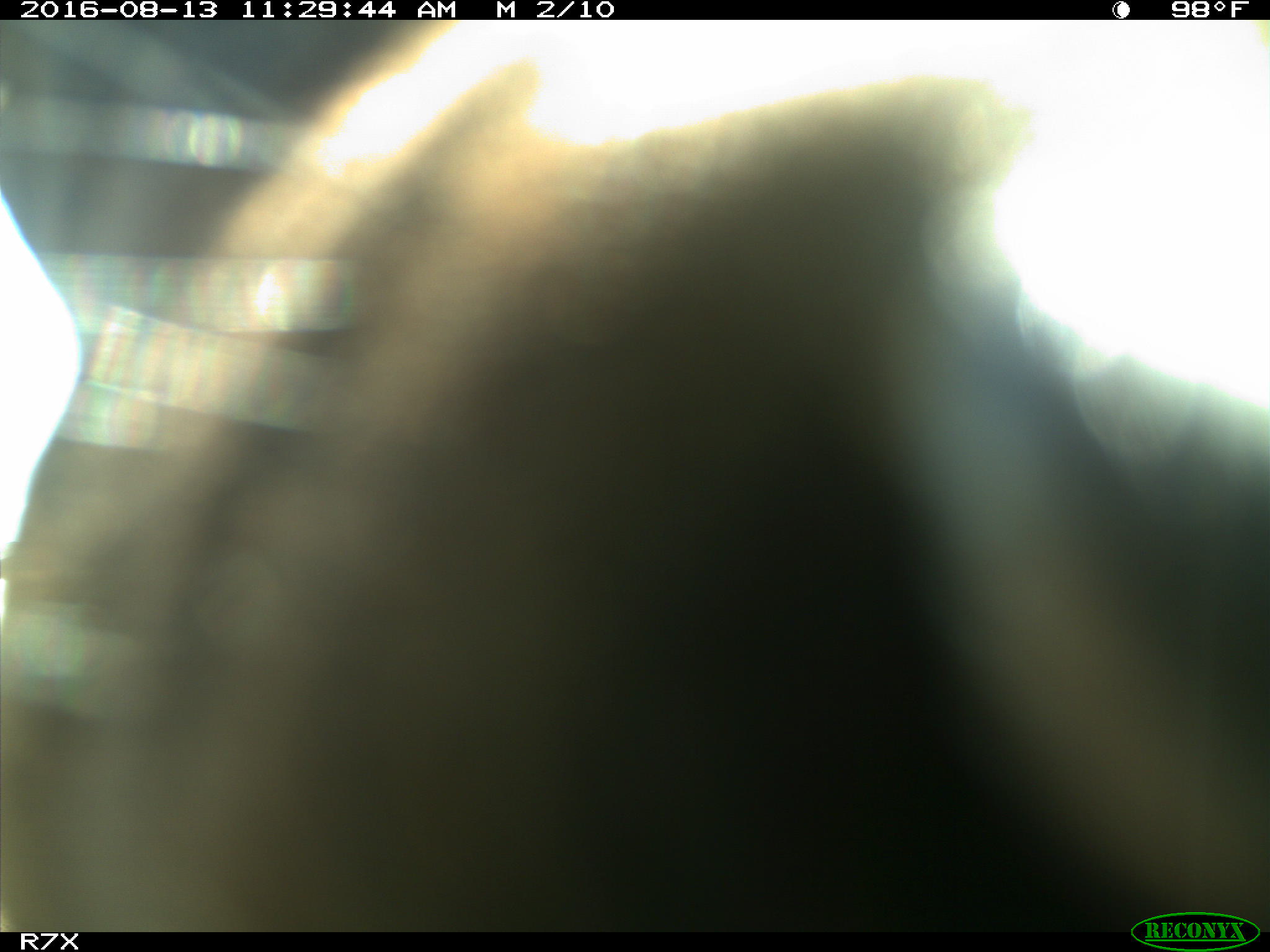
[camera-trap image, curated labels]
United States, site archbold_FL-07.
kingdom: Animalia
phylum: Chordata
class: Mammalia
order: Artiodactyla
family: Bovidae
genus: Bos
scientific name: Bos taurus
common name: domestic cow